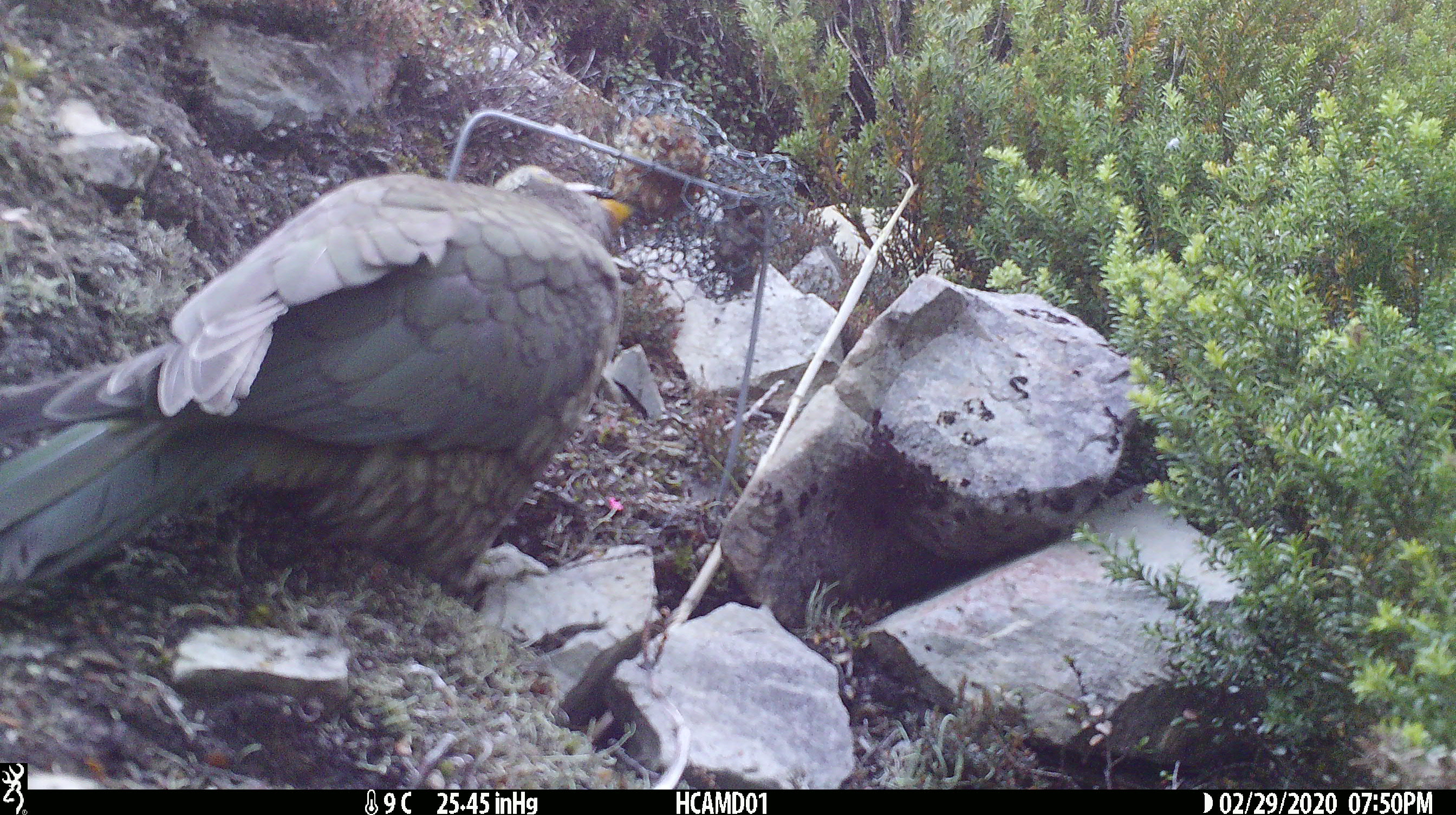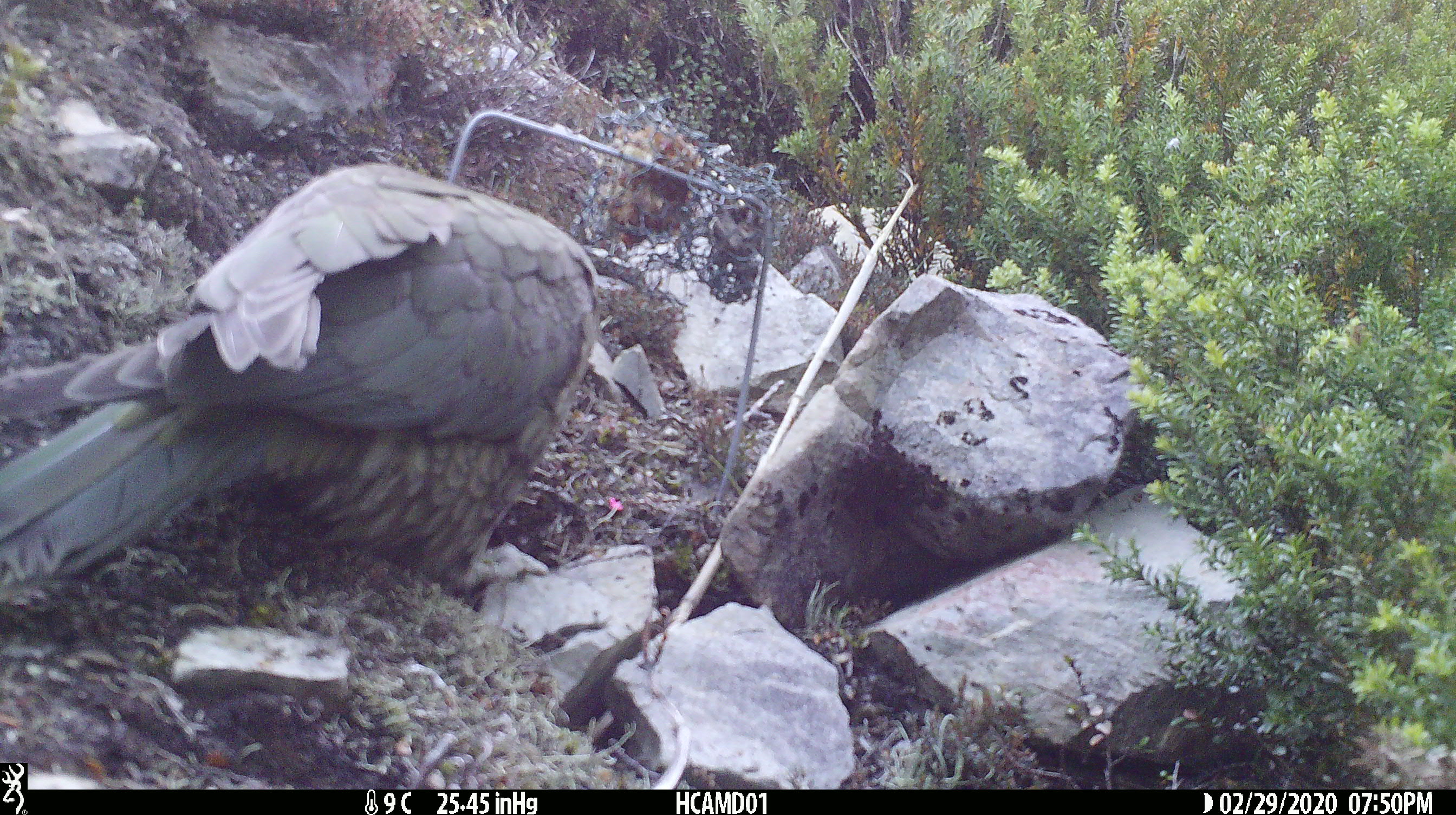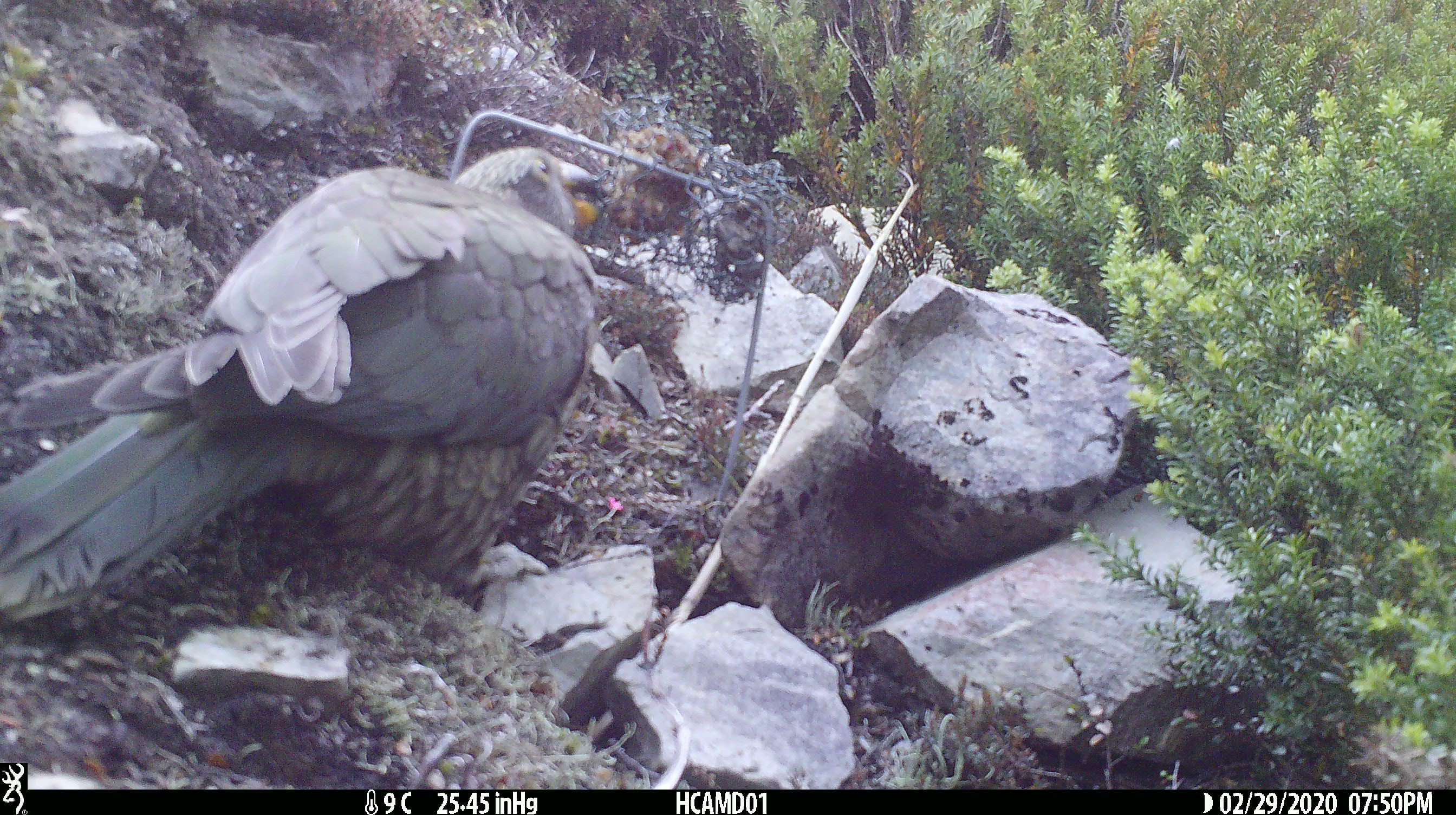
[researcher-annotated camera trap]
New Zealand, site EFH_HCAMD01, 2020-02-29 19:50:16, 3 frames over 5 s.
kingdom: Animalia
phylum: Chordata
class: Aves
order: Psittaciformes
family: Strigopidae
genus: Nestor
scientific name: Nestor notabilis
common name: kea